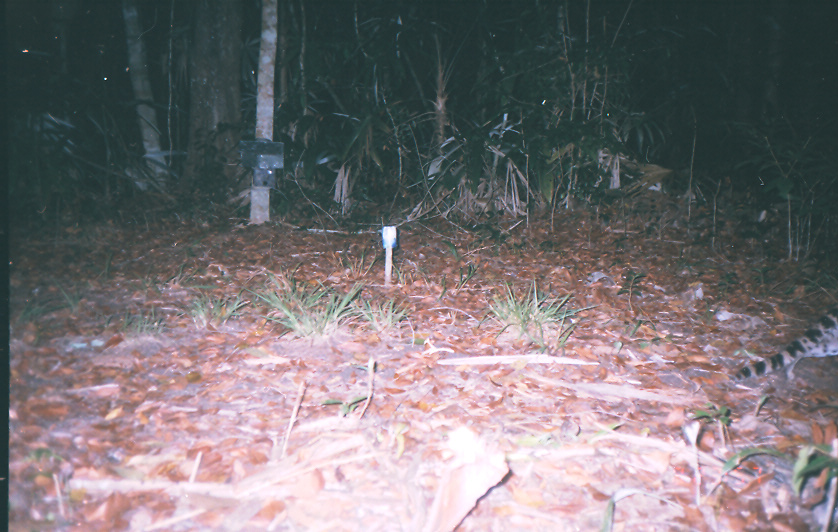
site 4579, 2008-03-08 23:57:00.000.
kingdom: Animalia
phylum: Chordata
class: Mammalia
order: Carnivora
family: Felidae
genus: Leopardus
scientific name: Leopardus wiedii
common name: margay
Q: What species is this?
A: Leopardus wiedii (margay).